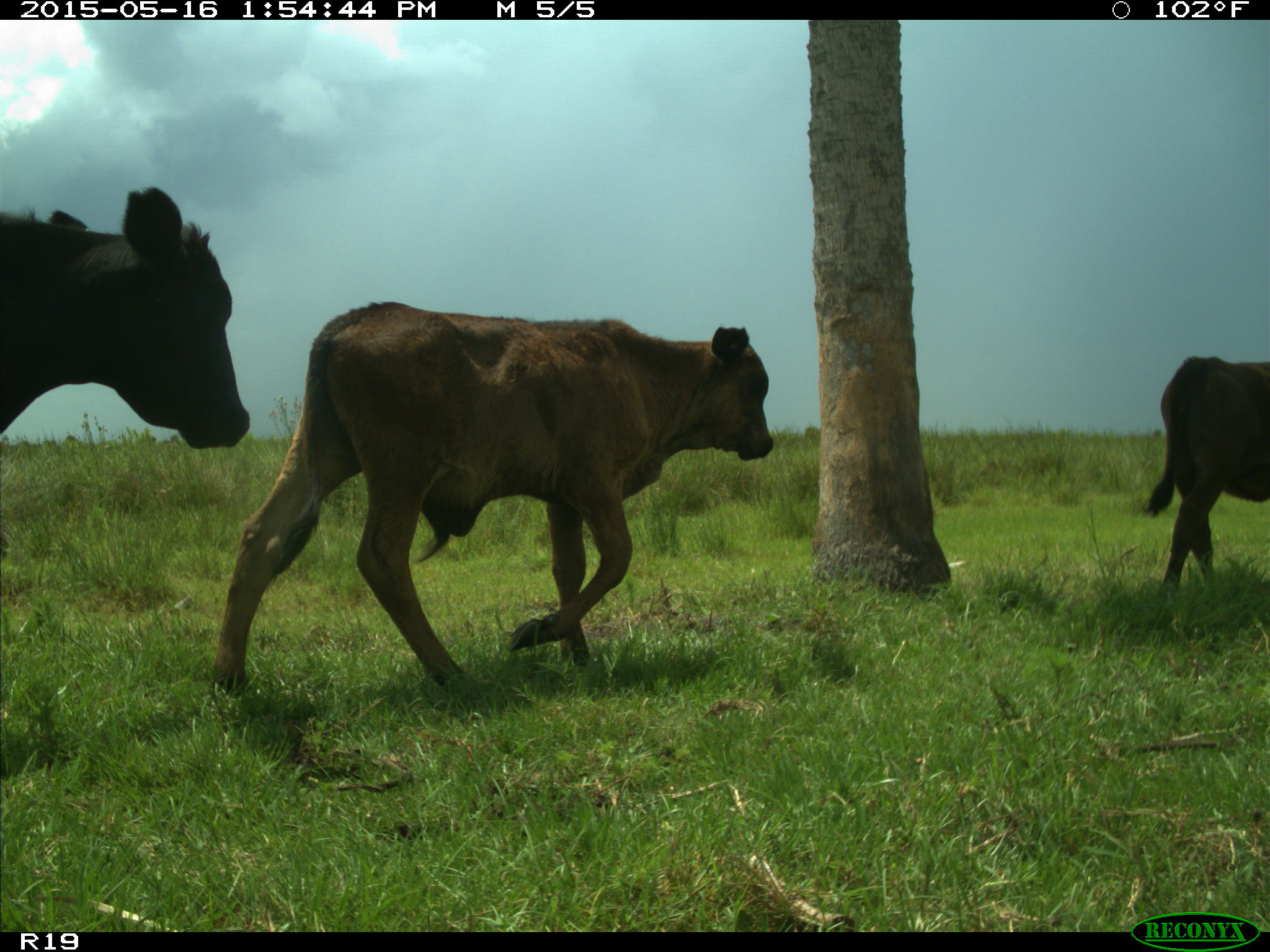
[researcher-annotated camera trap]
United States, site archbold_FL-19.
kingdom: Animalia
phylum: Chordata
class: Mammalia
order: Artiodactyla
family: Bovidae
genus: Bos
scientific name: Bos taurus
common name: domestic cow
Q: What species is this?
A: Bos taurus (domestic cow).